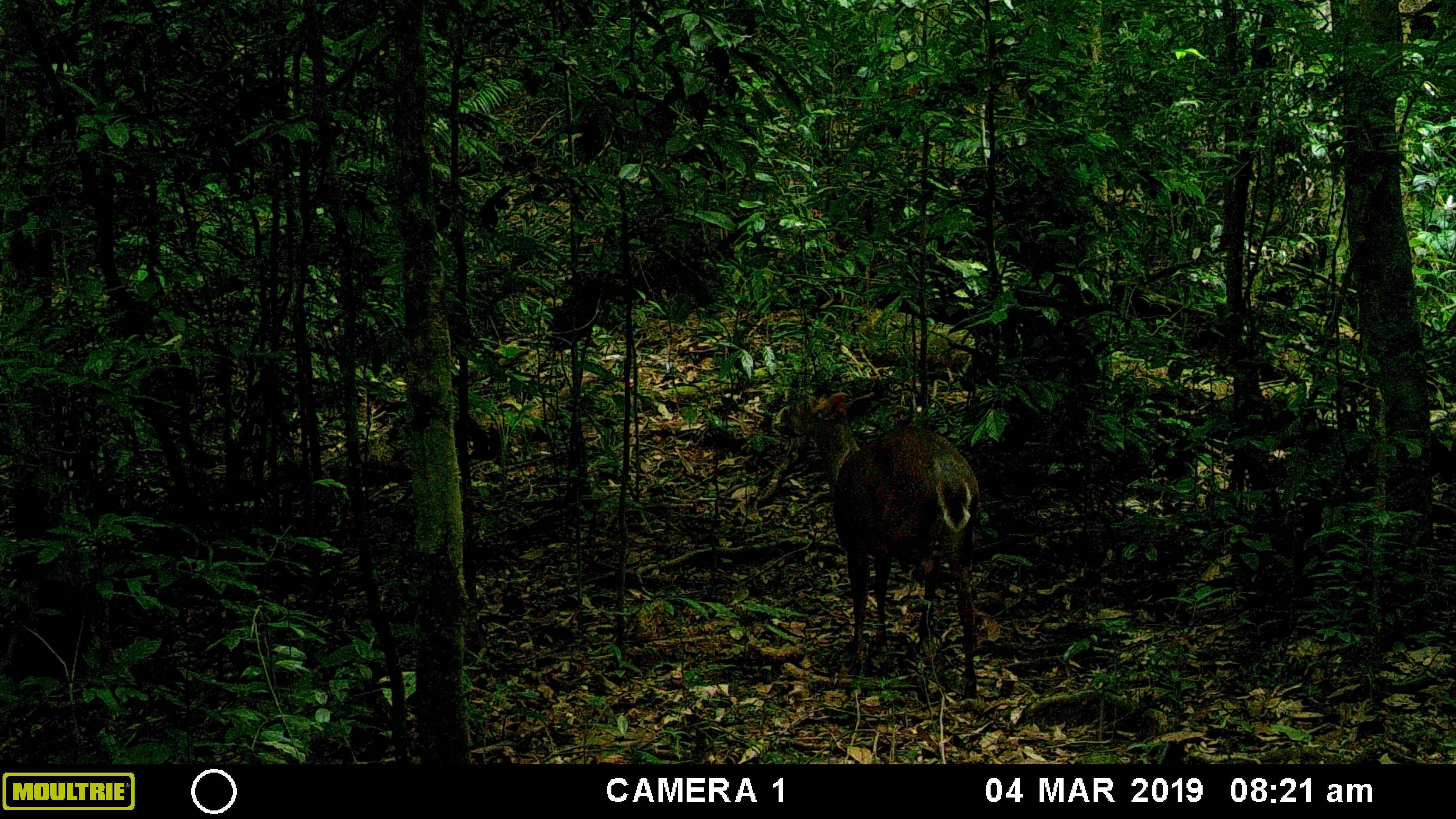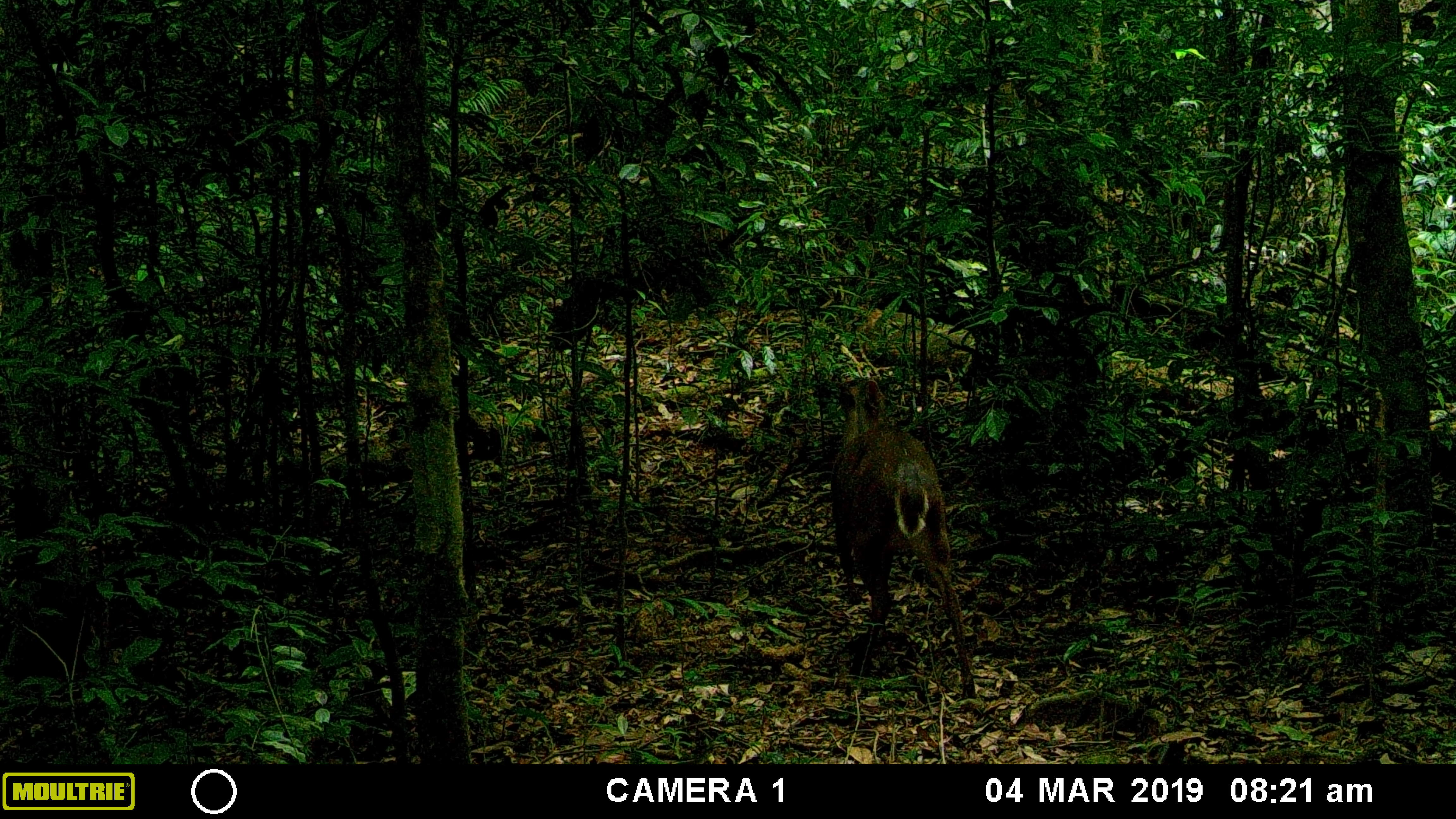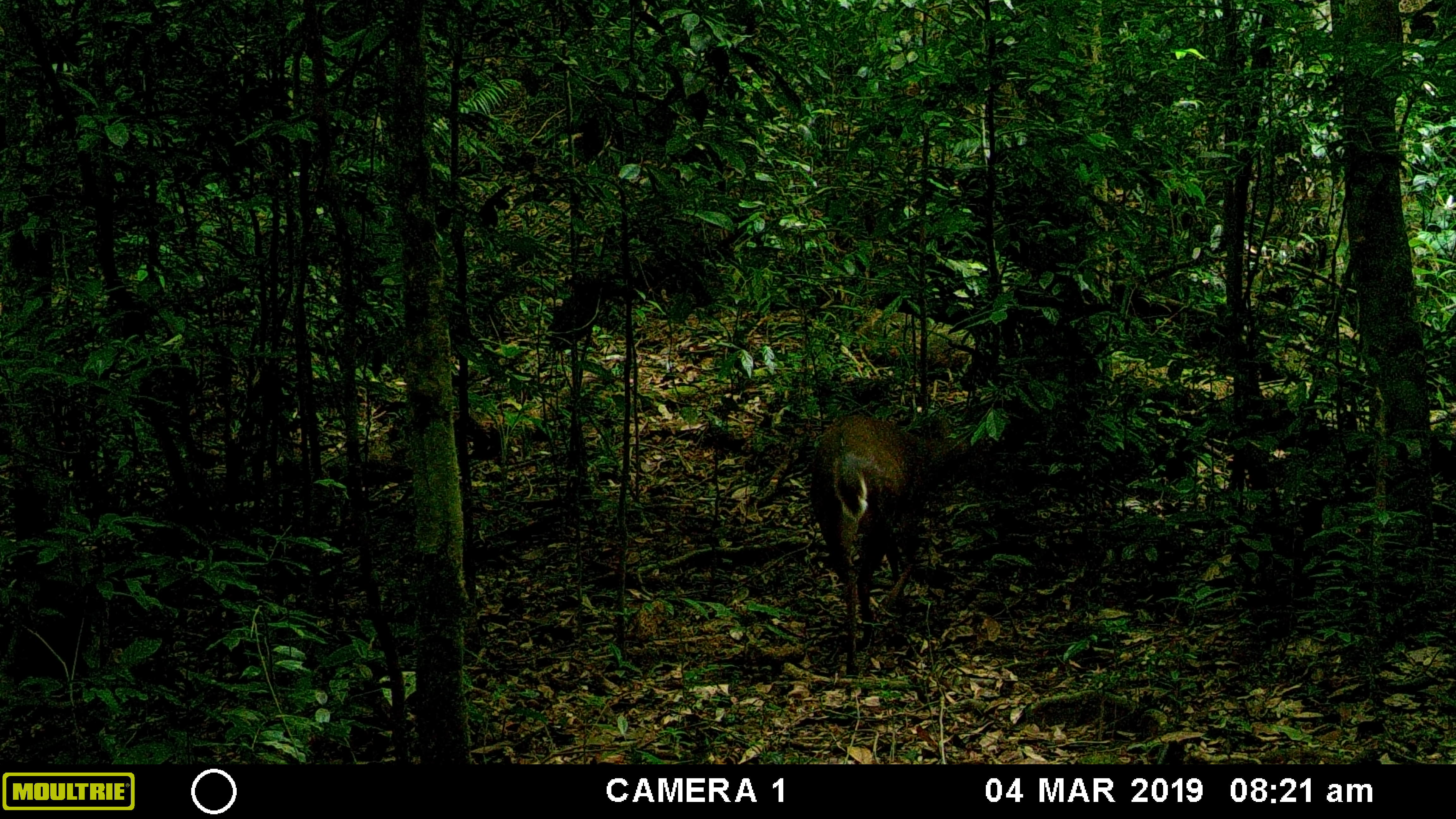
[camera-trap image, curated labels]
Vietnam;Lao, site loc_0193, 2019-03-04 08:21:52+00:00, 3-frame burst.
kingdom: Animalia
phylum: Chordata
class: Mammalia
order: Artiodactyla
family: Cervidae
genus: Muntiacus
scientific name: Muntiacus vuquangensis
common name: large-antlered muntjac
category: large antlered muntjac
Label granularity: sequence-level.